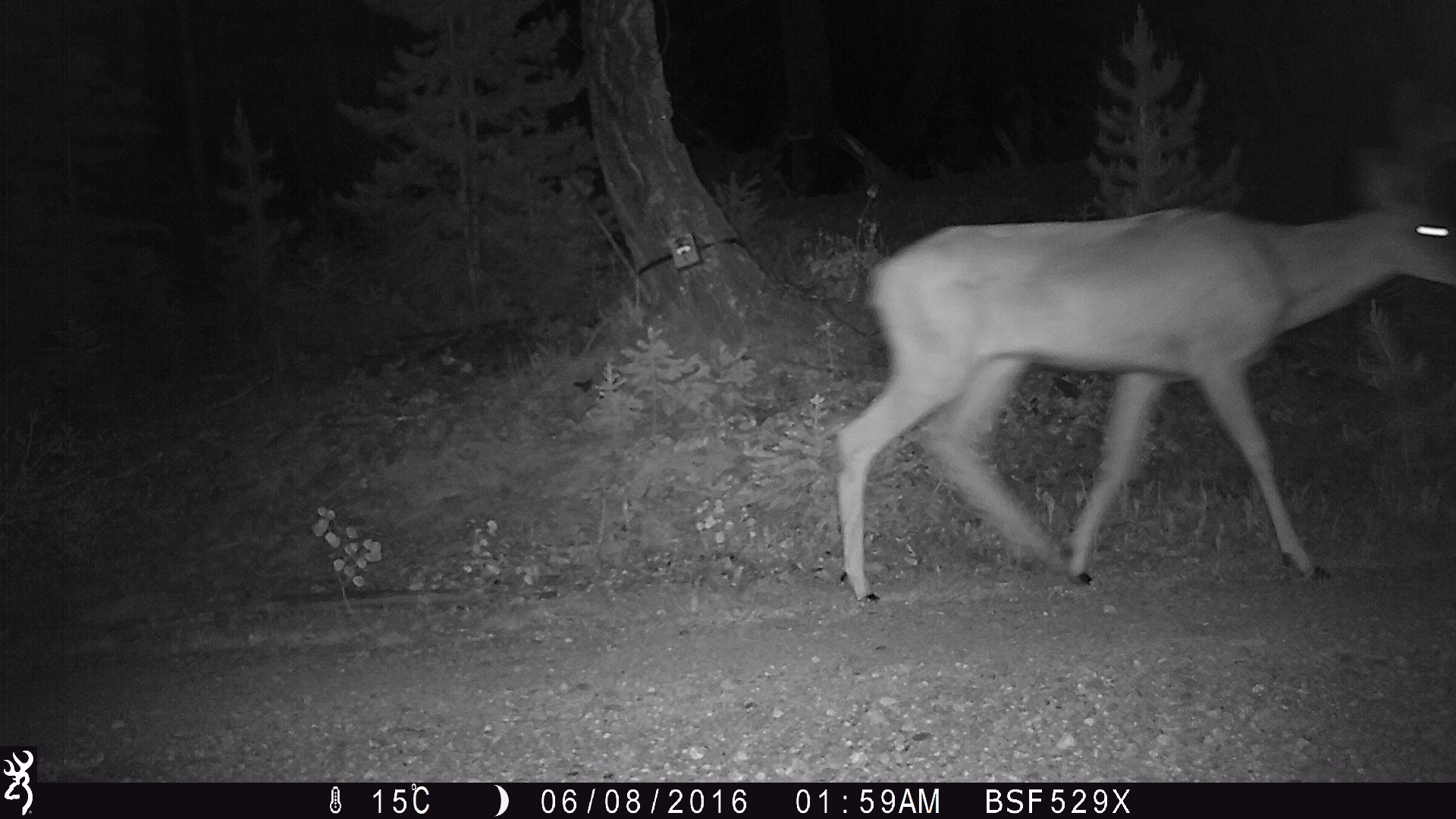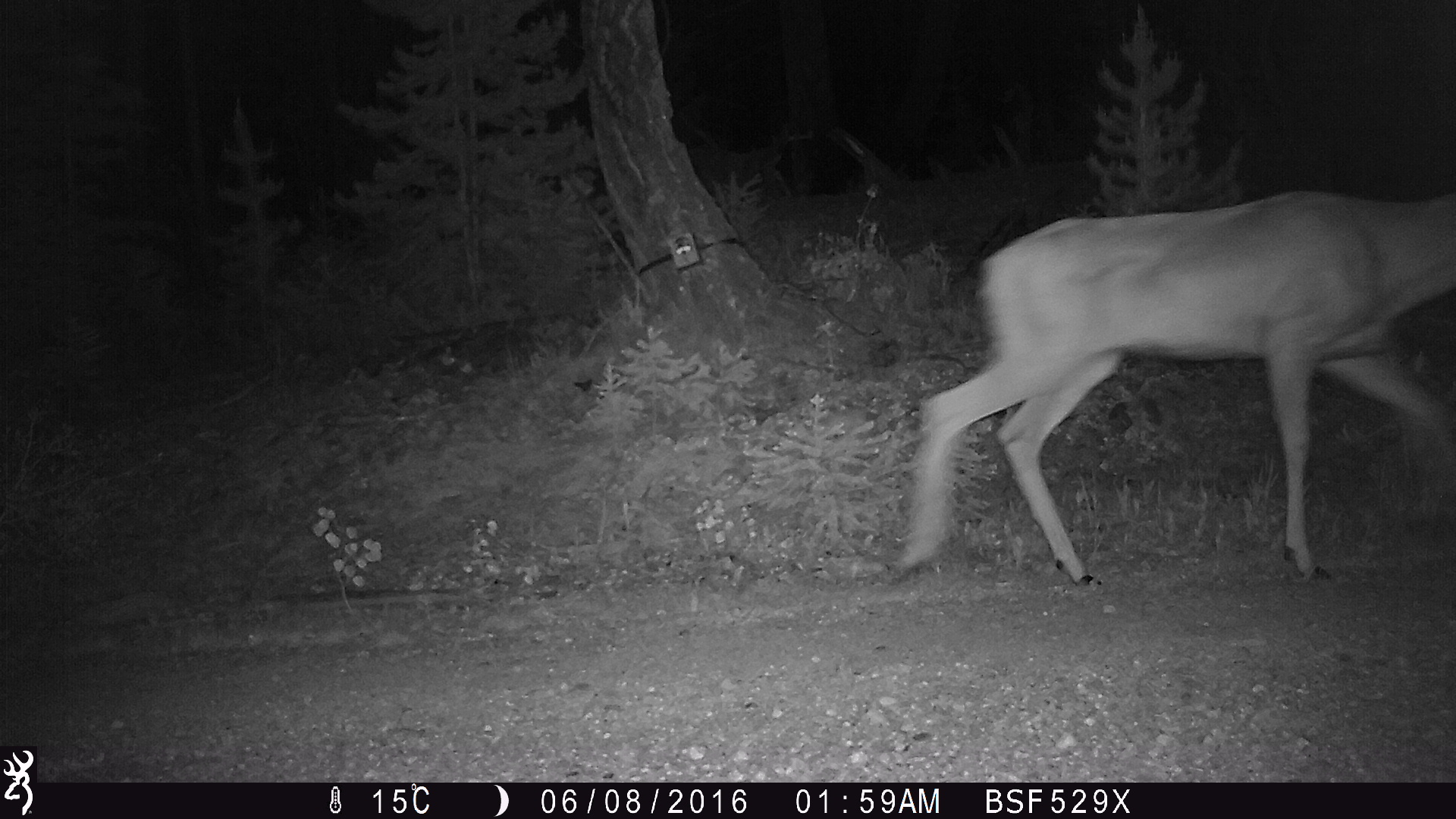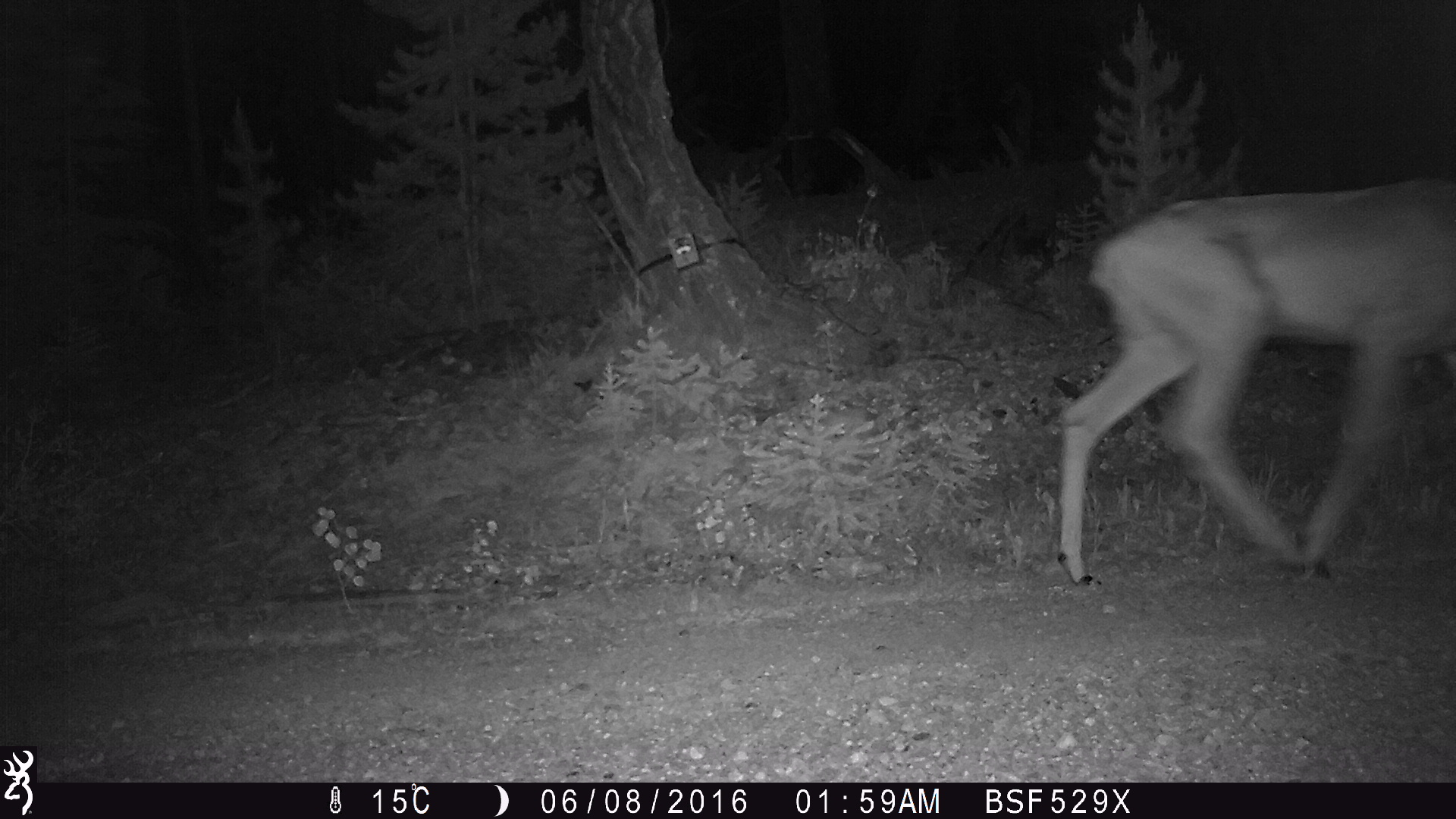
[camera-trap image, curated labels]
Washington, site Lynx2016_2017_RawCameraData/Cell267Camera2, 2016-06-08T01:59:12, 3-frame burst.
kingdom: Animalia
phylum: Chordata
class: Mammalia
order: Artiodactyla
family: Cervidae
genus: Odocoileus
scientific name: Odocoileus hemionus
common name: mule deer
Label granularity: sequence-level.